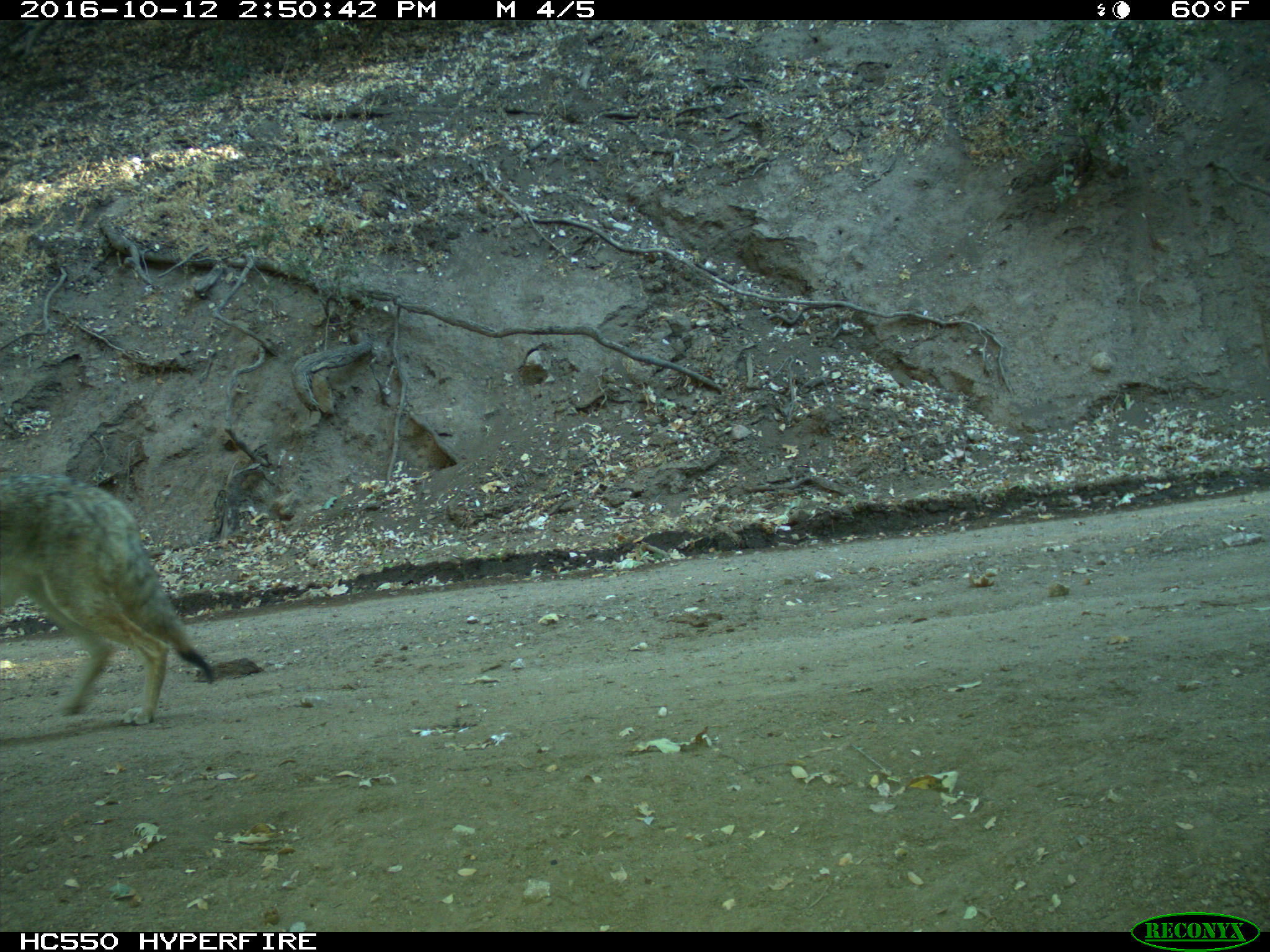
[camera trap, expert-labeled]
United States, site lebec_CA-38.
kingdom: Animalia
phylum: Chordata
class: Mammalia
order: Carnivora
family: Canidae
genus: Canis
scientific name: Canis latrans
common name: coyote